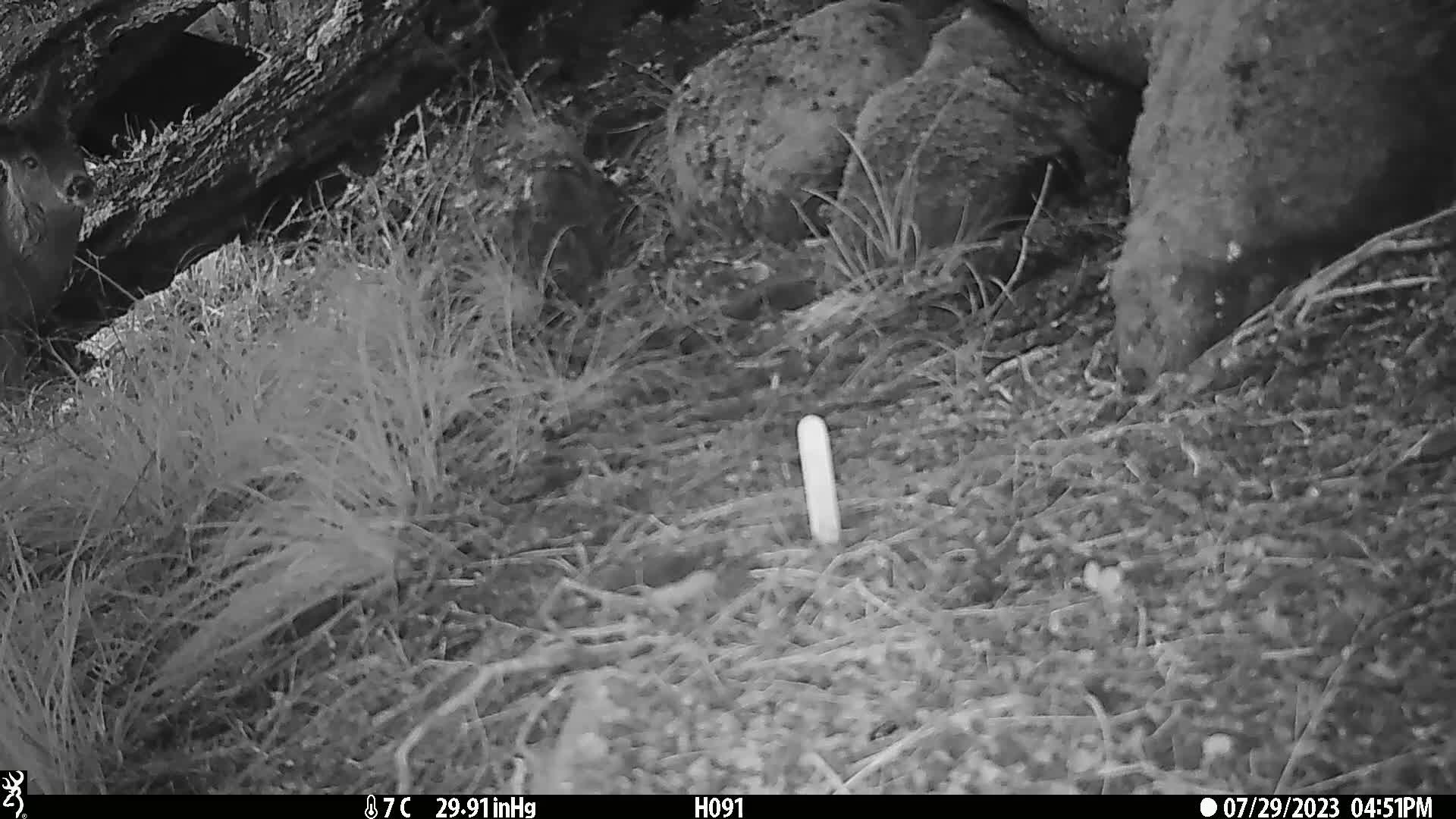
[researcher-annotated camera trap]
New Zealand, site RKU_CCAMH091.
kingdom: Animalia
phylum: Chordata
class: Mammalia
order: Artiodactyla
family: Cervidae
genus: Odocoileus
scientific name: Odocoileus virginianus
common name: white-tailed deer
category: white tailed deer